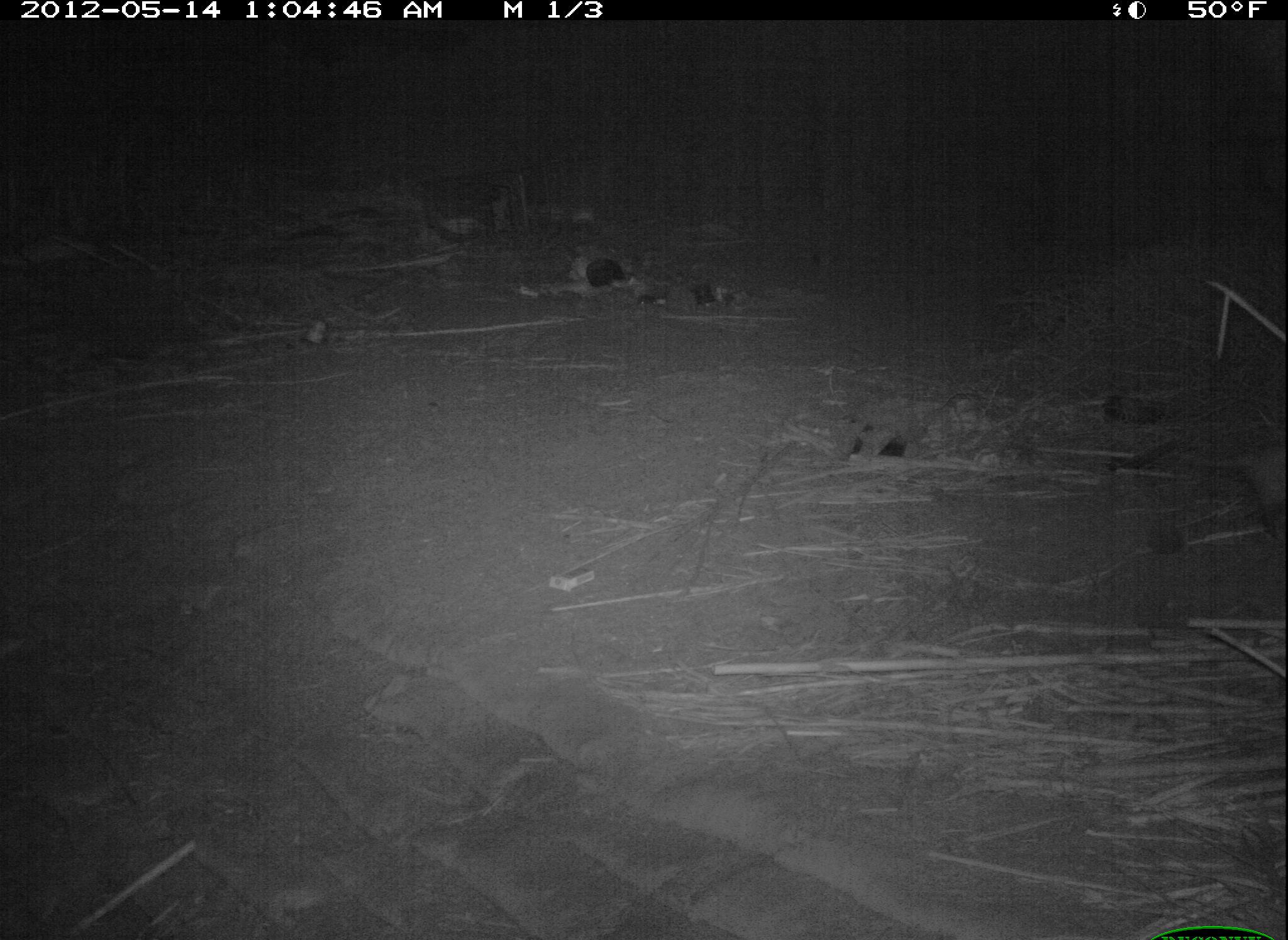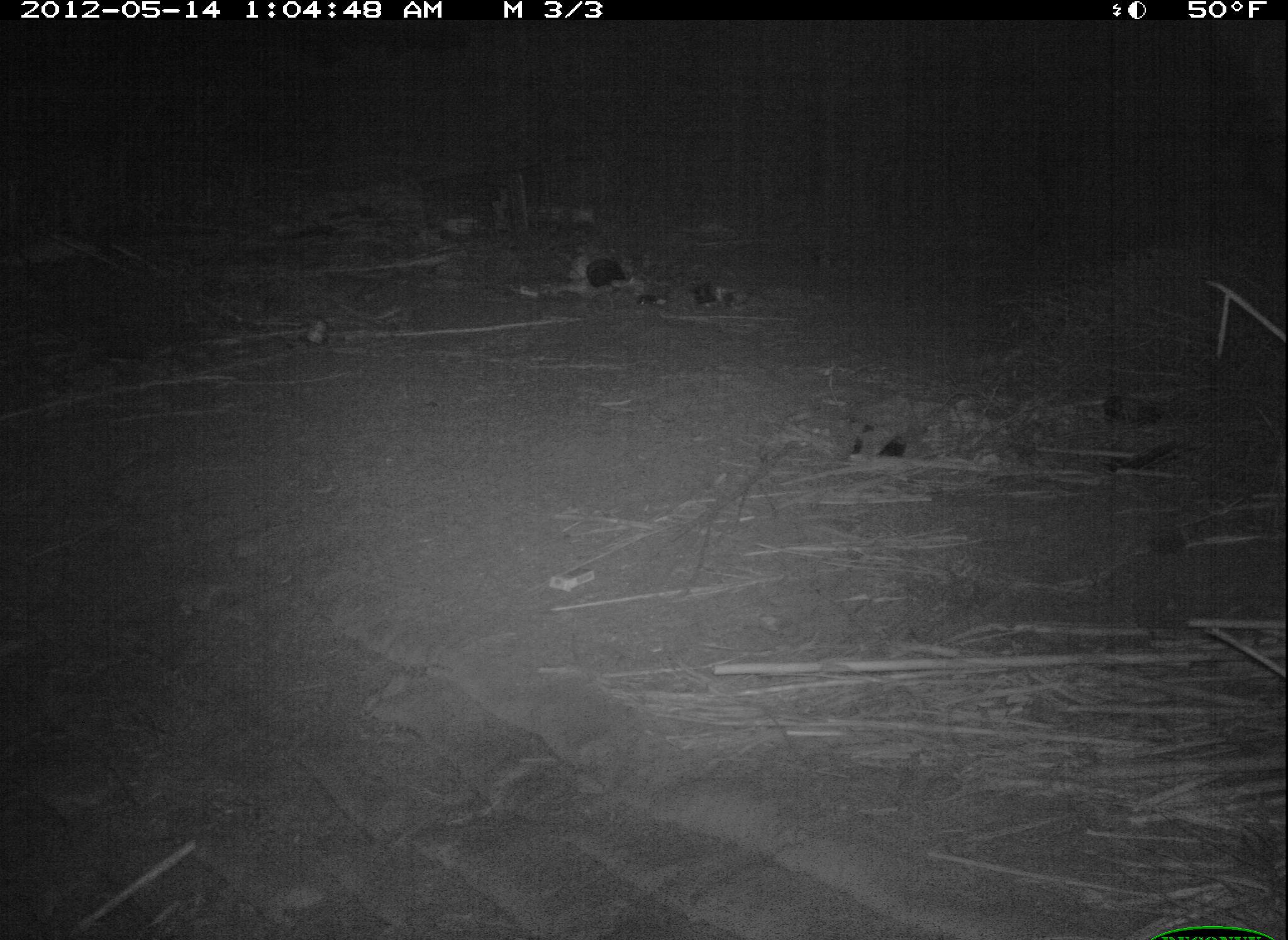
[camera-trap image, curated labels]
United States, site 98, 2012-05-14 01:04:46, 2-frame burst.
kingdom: Animalia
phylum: Chordata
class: Mammalia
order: Didelphimorphia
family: Didelphidae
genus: Didelphis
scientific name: Didelphis virginiana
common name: virginia opossum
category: opossum